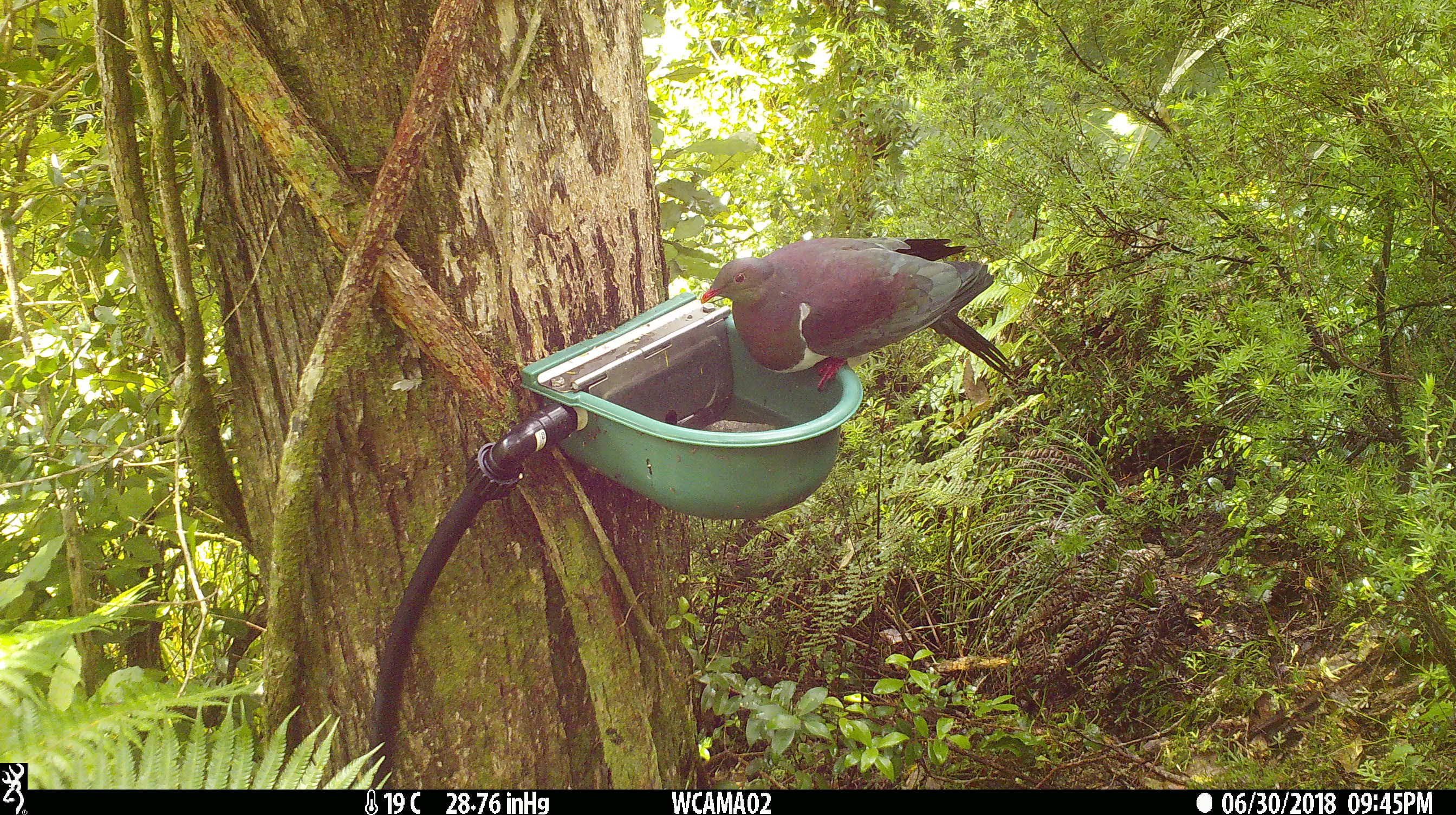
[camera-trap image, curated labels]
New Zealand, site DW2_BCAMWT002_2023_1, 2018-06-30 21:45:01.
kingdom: Animalia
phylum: Chordata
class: Aves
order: Columbiformes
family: Columbidae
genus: Hemiphaga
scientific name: Hemiphaga novaeseelandiae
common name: new zealand pigeon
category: kereru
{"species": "kereru (new zealand pigeon) (Hemiphaga novaeseelandiae)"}